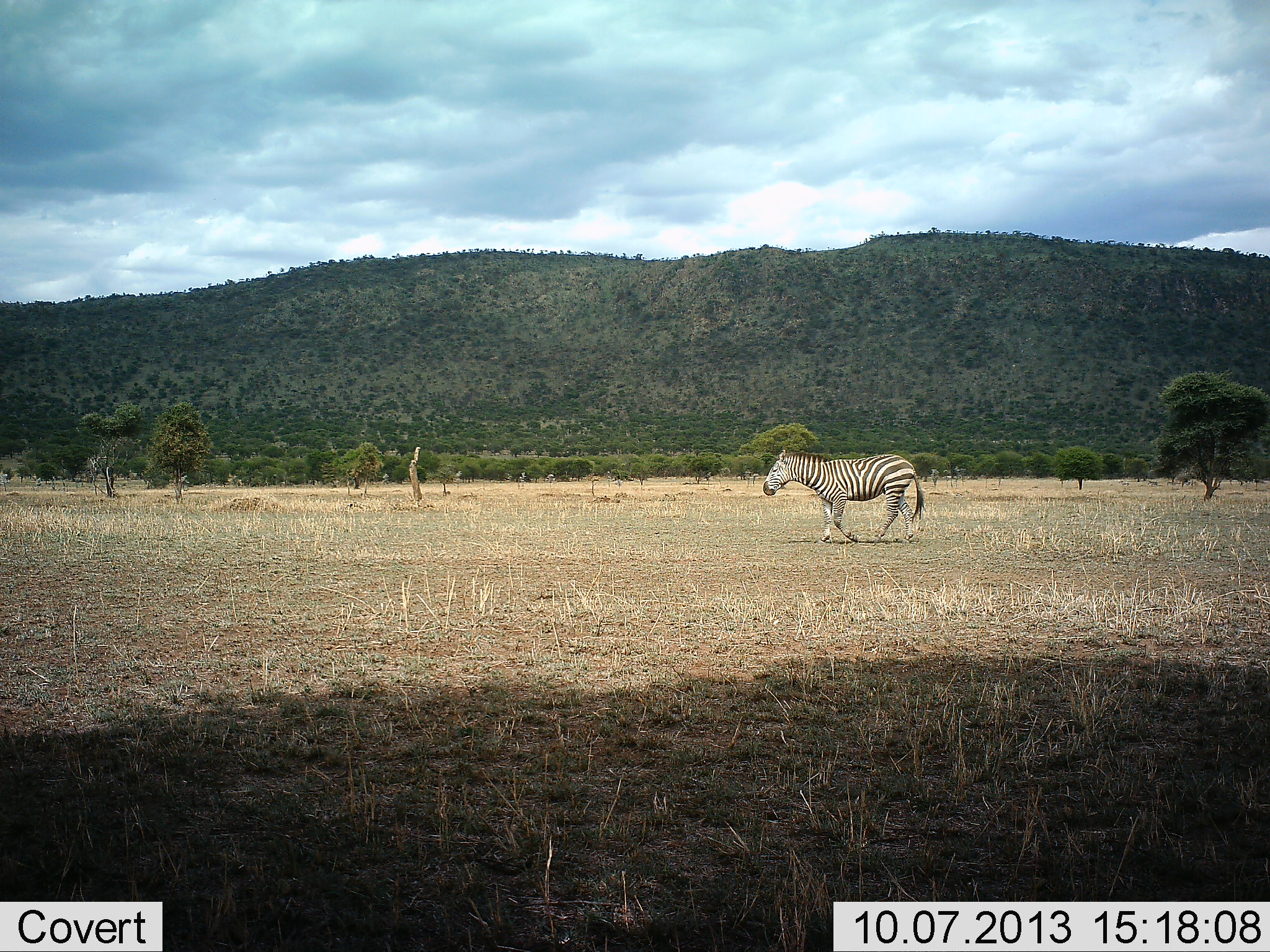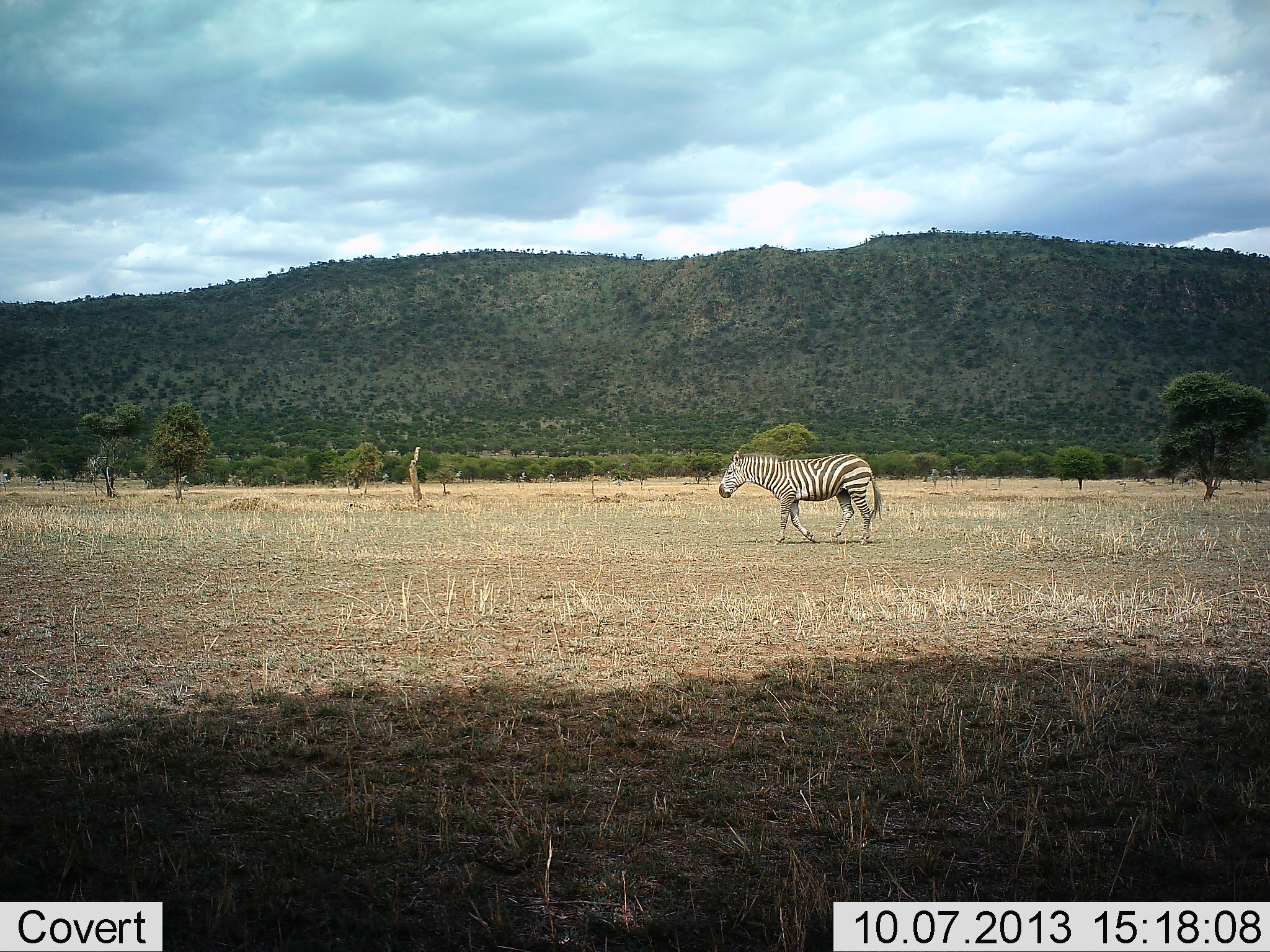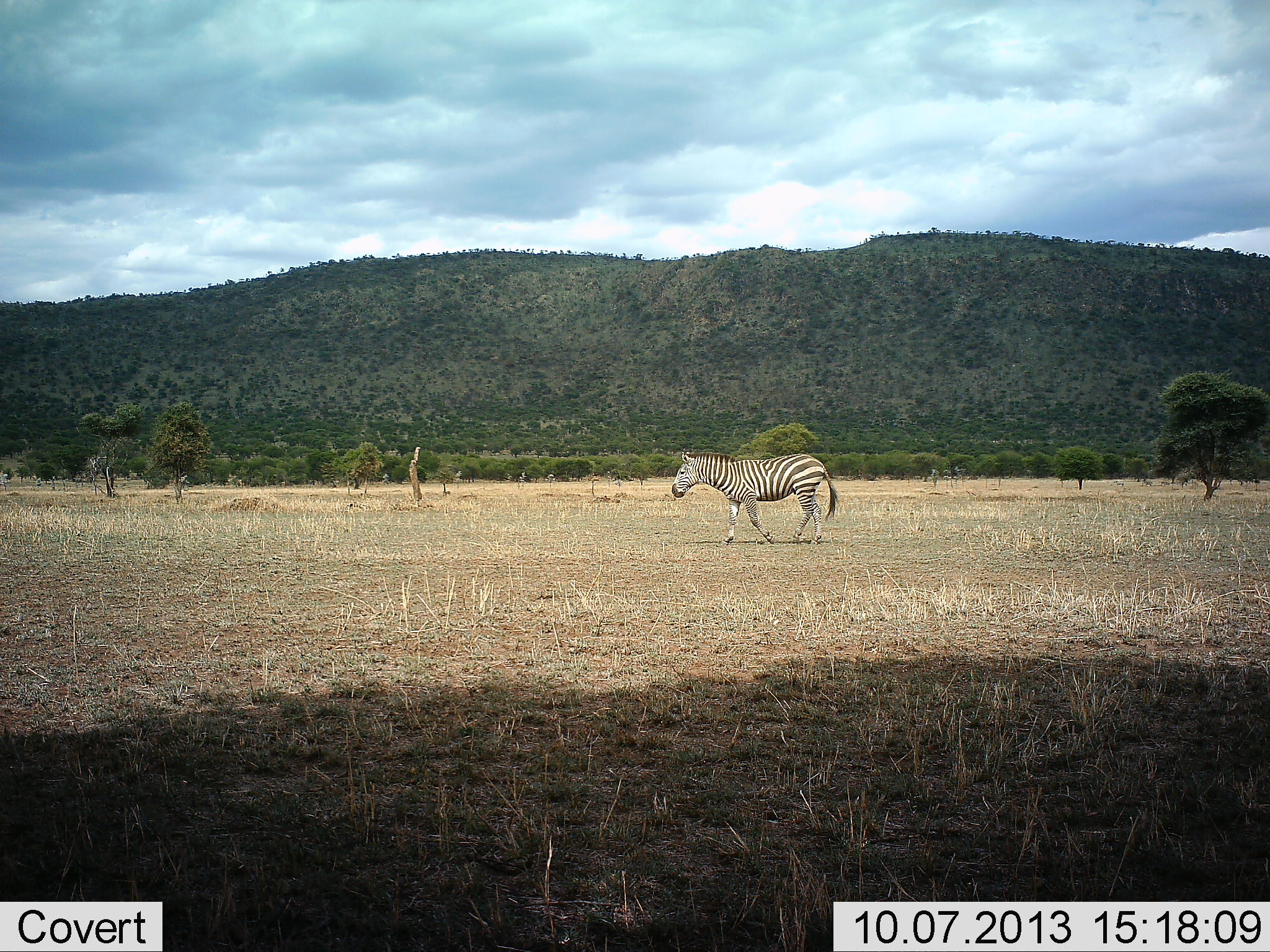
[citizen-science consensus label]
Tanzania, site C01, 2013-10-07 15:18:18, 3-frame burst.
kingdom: Animalia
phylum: Chordata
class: Mammalia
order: Perissodactyla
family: Equidae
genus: Equus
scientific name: Equus quagga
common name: plains zebra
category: zebra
Zebra (plains zebra) (Equus quagga), count 1. Behavior (volunteer vote fractions): standing 6%, resting 0%, moving 100%, interacting 0%. Young present (vote fraction): 0%. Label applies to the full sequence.